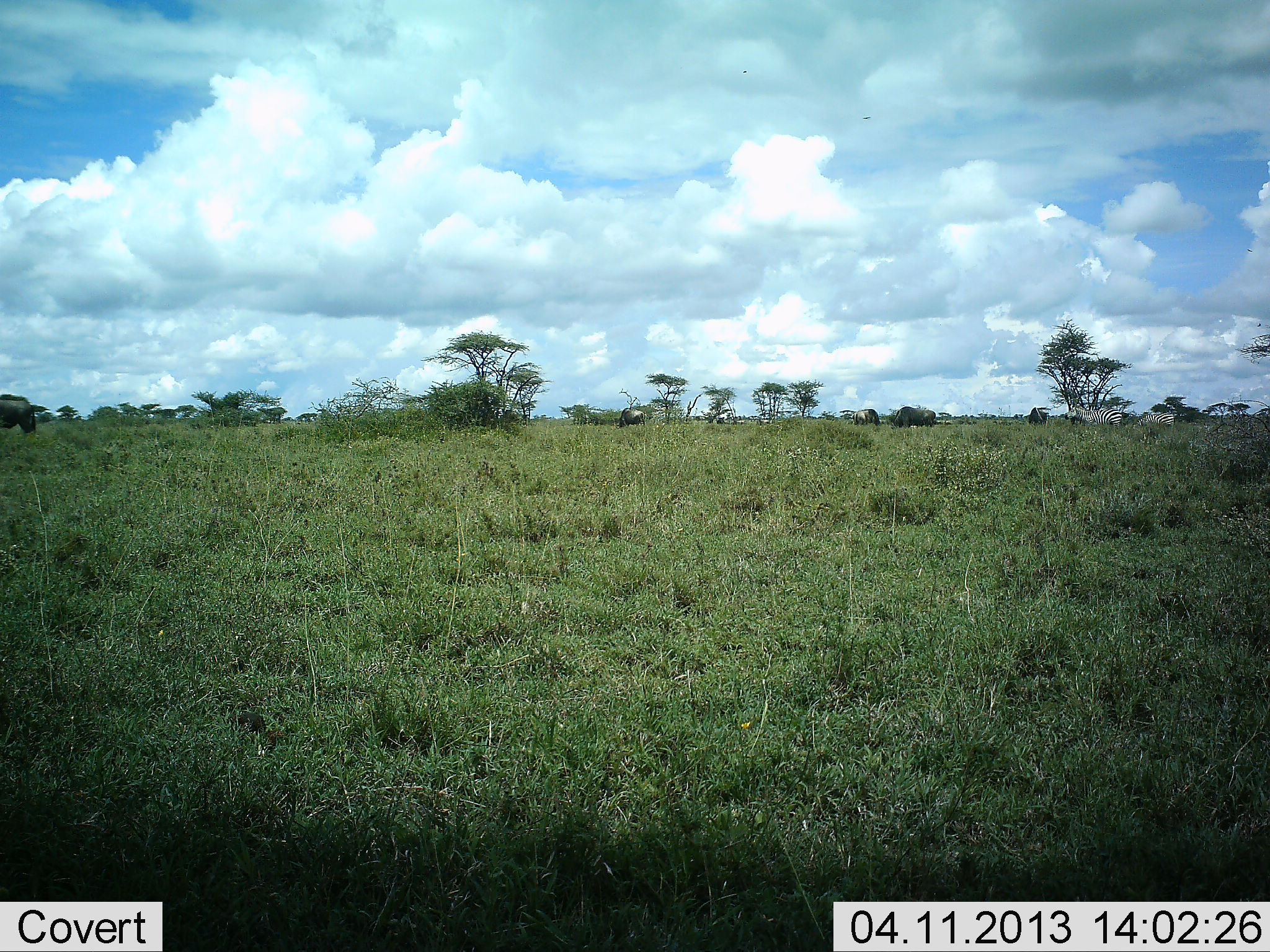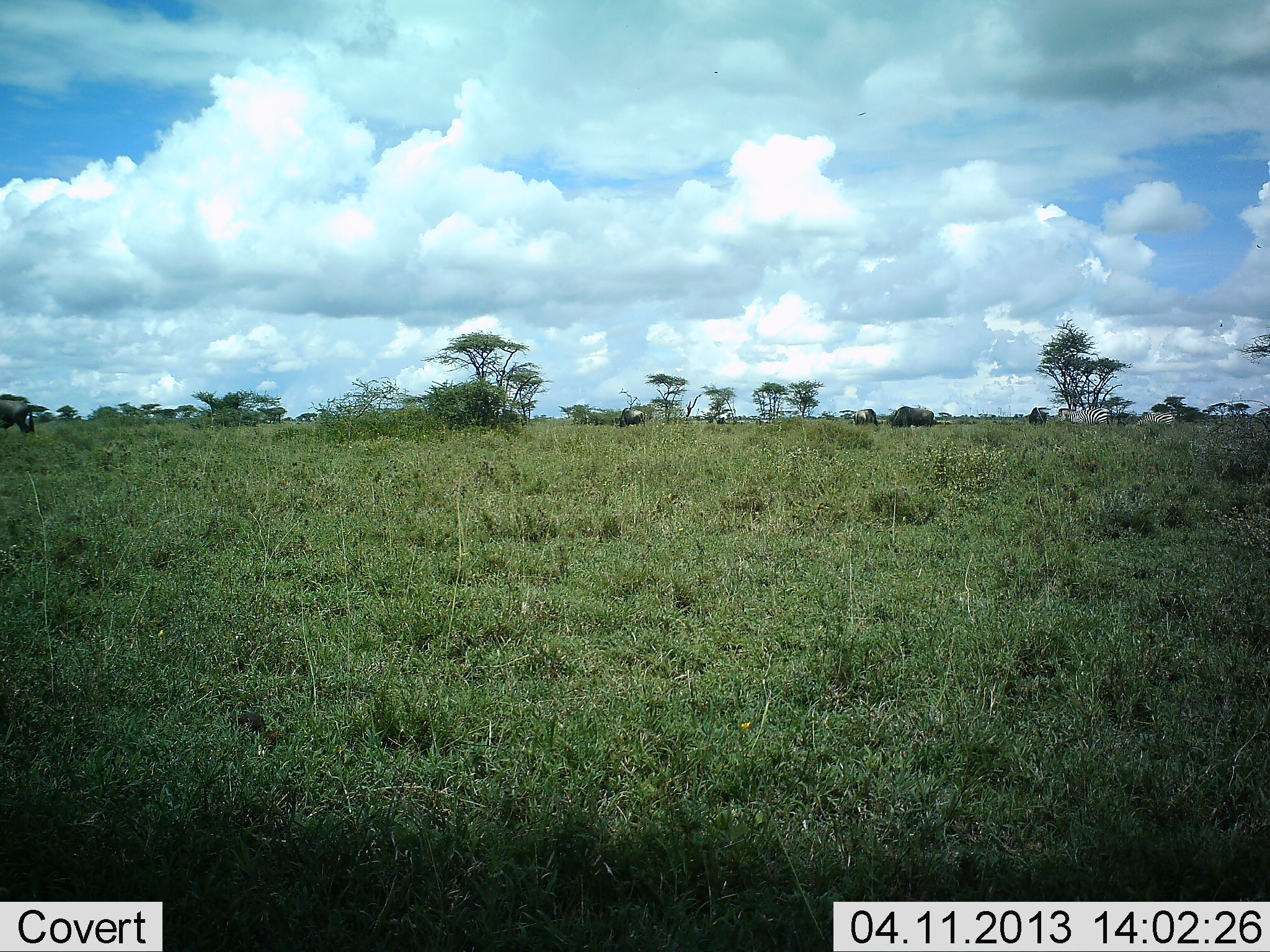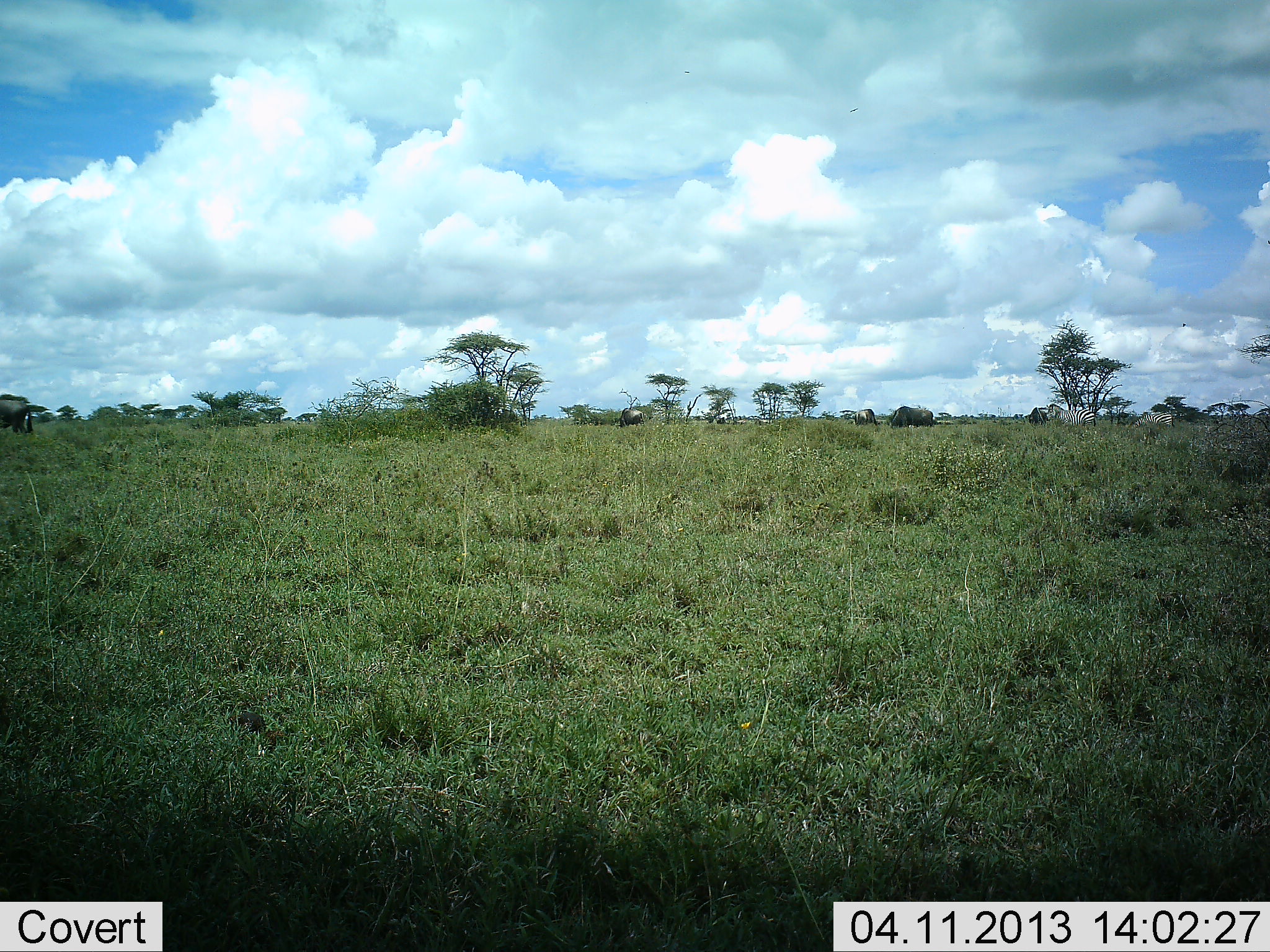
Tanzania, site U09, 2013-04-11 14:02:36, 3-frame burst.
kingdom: Animalia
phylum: Chordata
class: Mammalia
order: Artiodactyla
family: Bovidae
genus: Connochaetes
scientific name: Connochaetes taurinus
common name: blue wildebeest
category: wildebeest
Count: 6.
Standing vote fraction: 20%.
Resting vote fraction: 0%.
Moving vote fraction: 60%.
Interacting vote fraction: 0%.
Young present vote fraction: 0%.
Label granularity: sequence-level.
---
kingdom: Animalia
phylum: Chordata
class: Mammalia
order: Perissodactyla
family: Equidae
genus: Equus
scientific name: Equus quagga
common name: plains zebra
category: zebra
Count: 2.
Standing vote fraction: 12%.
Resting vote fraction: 0%.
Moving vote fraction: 75%.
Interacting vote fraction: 0%.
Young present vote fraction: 0%.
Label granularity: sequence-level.